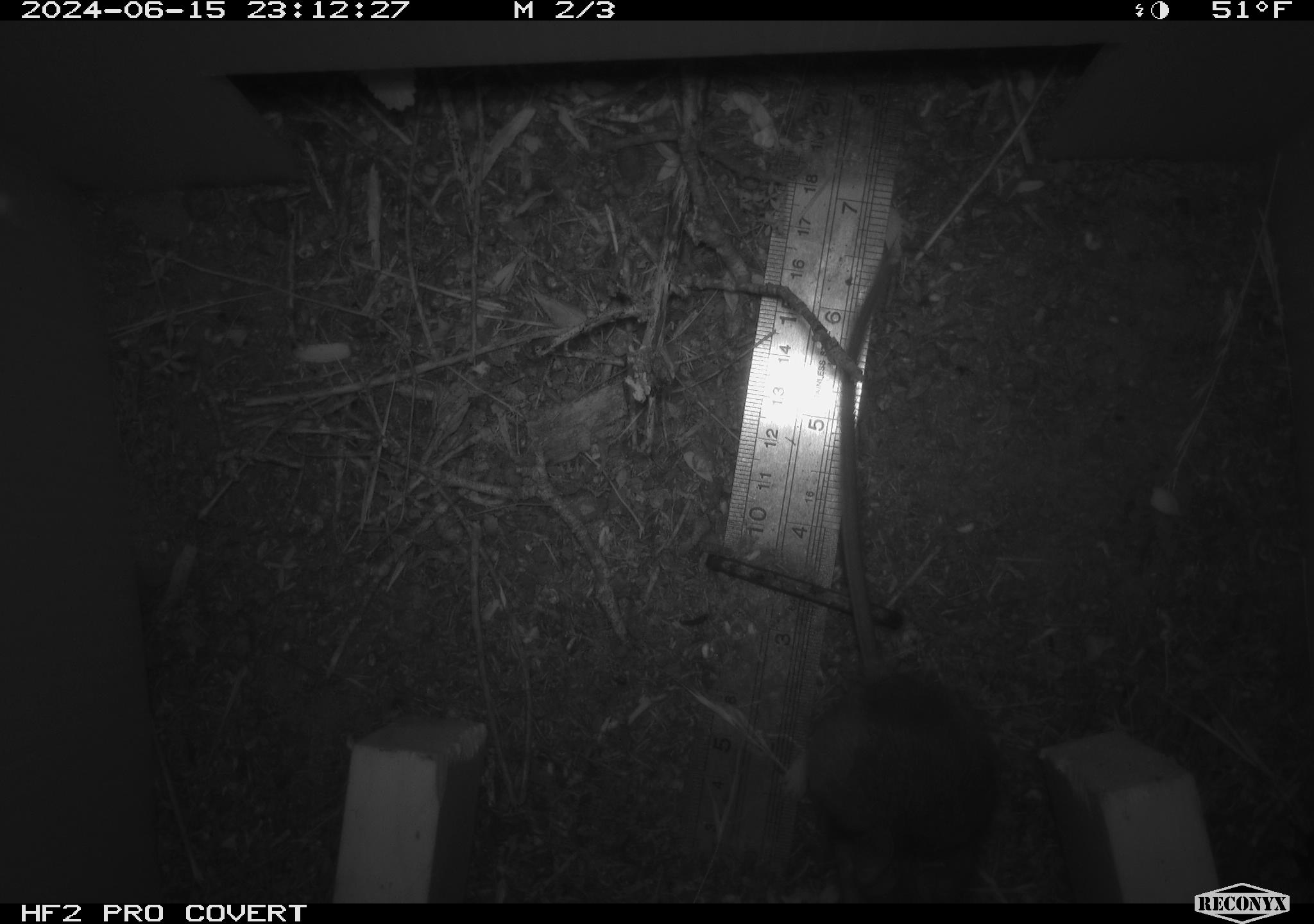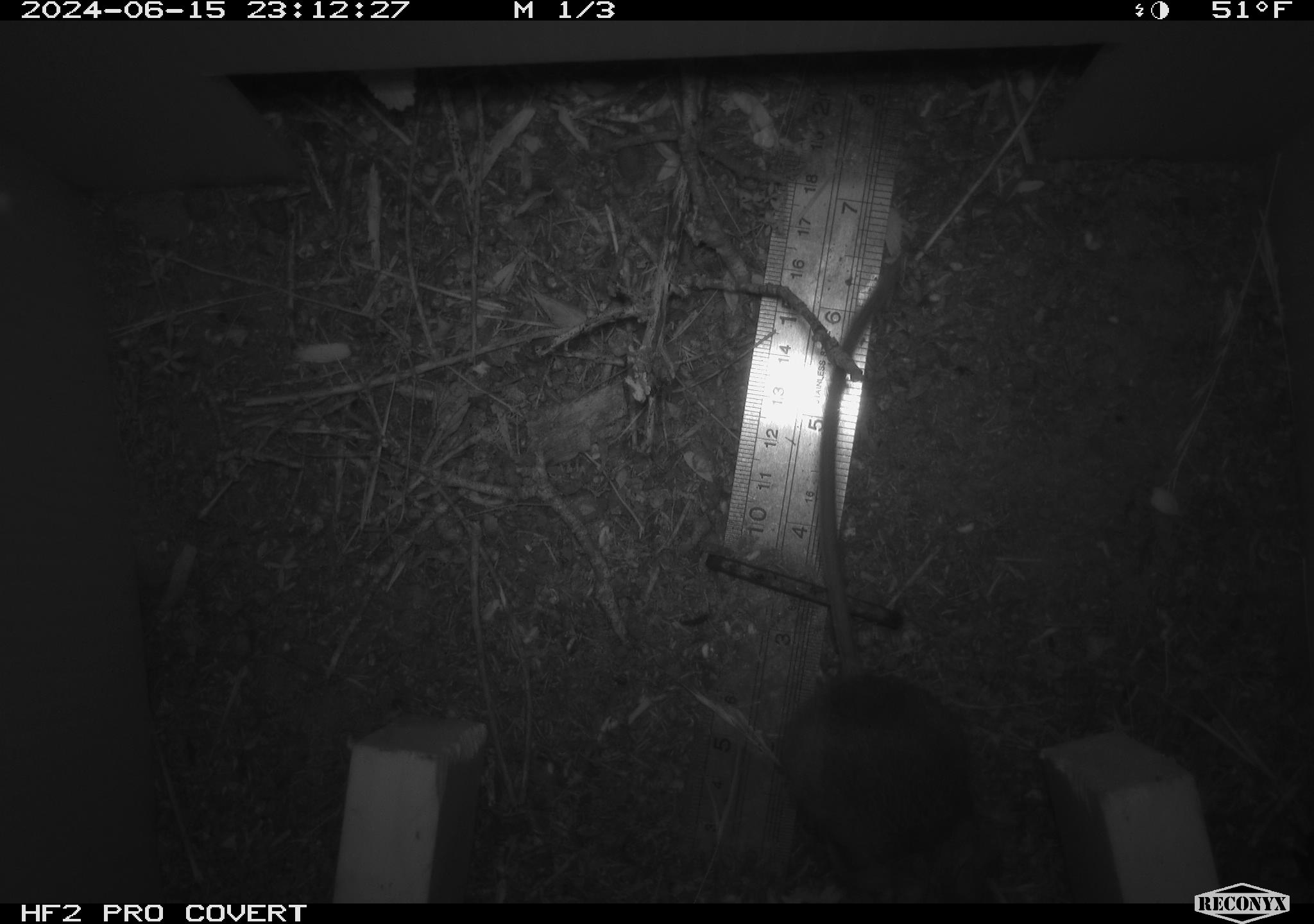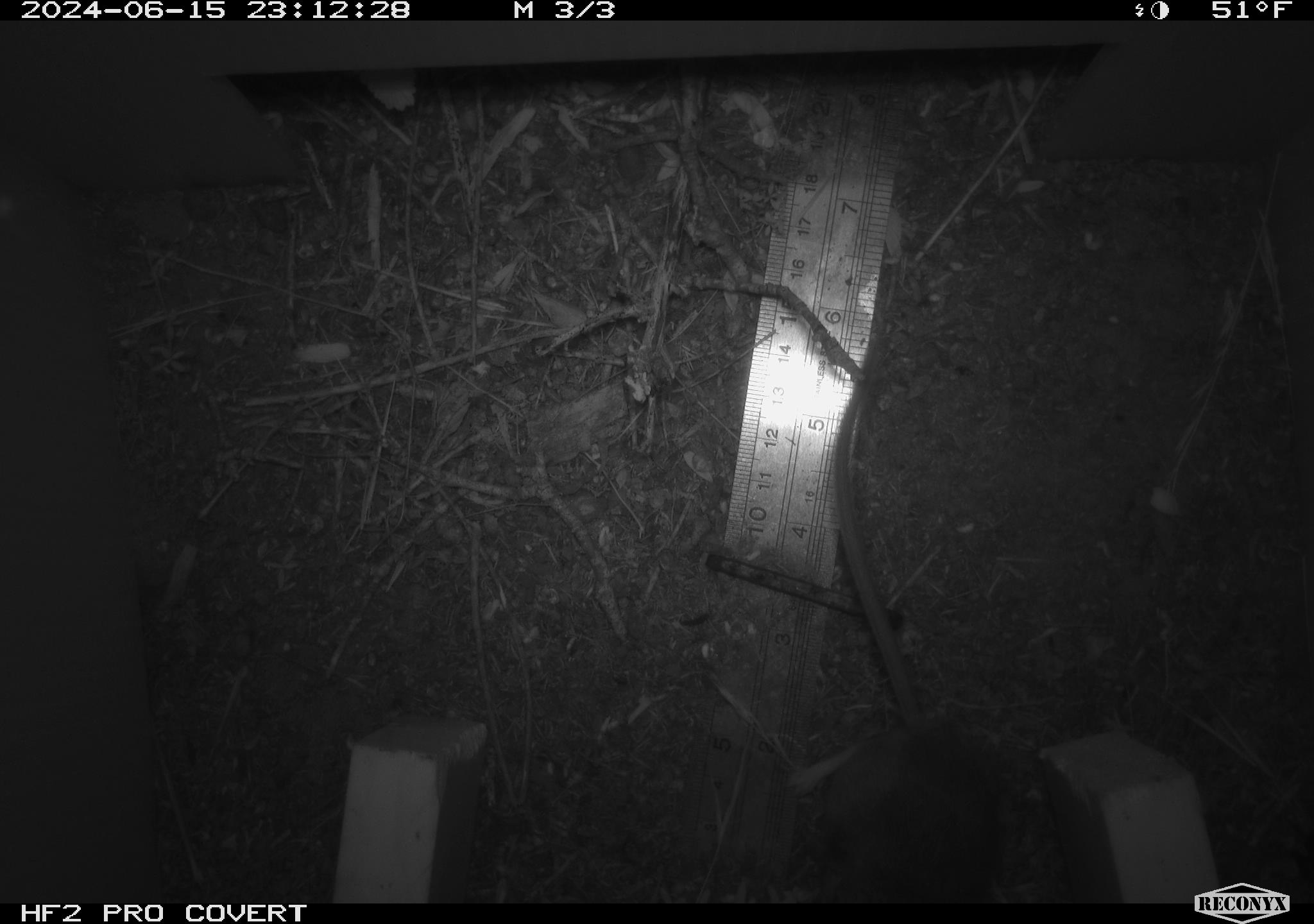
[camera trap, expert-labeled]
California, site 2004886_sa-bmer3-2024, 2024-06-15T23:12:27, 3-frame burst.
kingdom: Animalia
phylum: Chordata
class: Mammalia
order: Rodentia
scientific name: Rodentia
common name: mouse species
Mouse species (Rodentia).